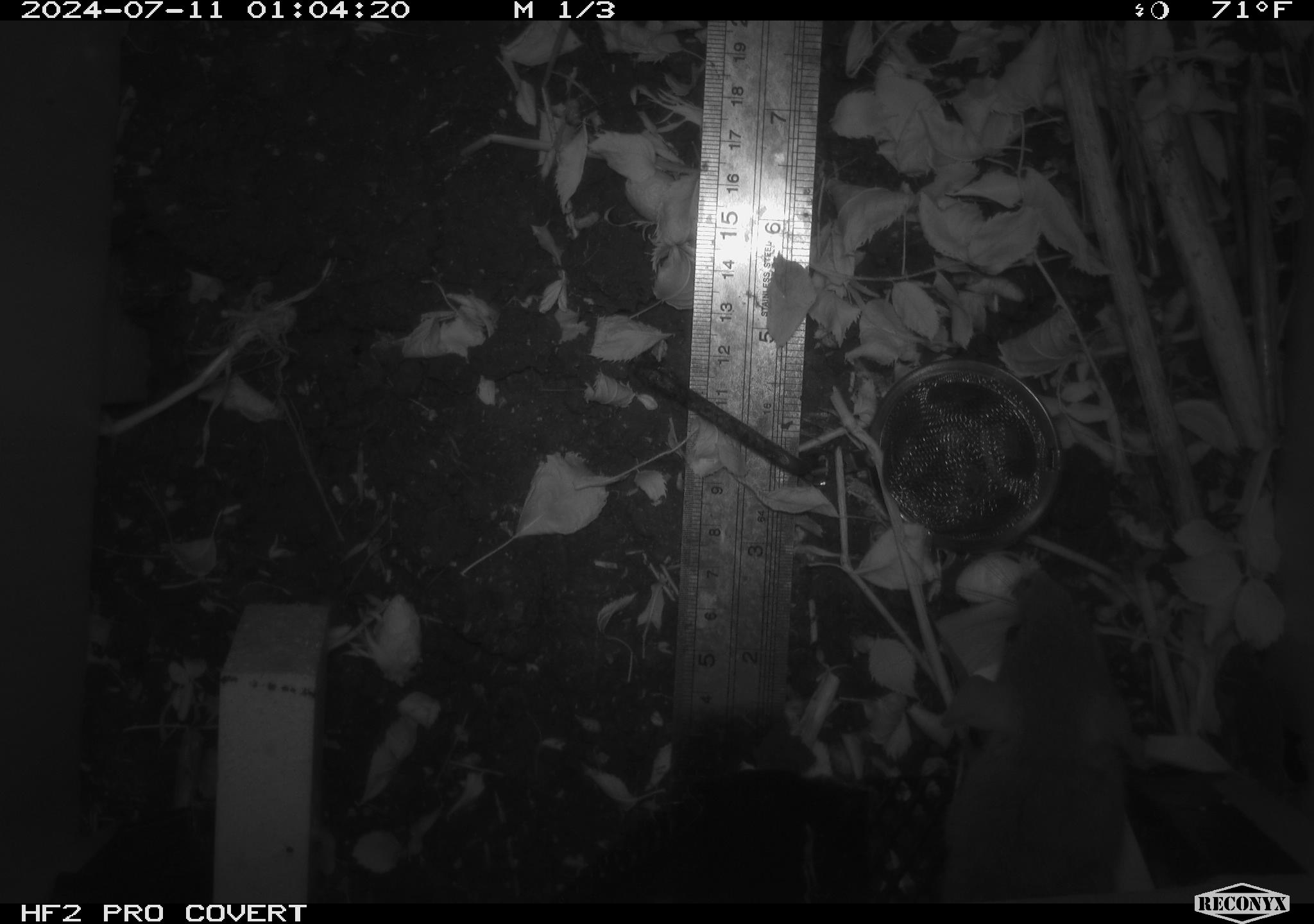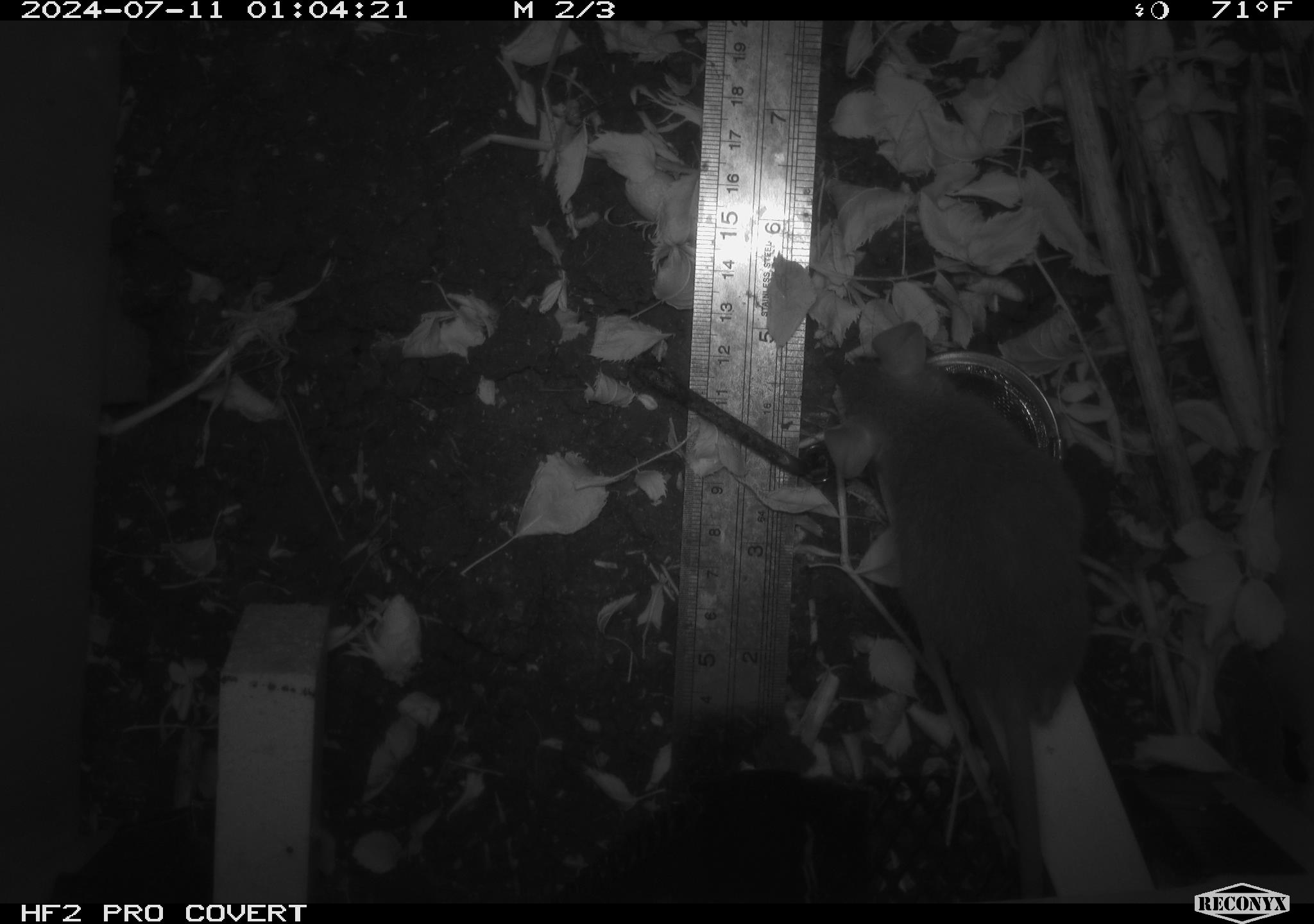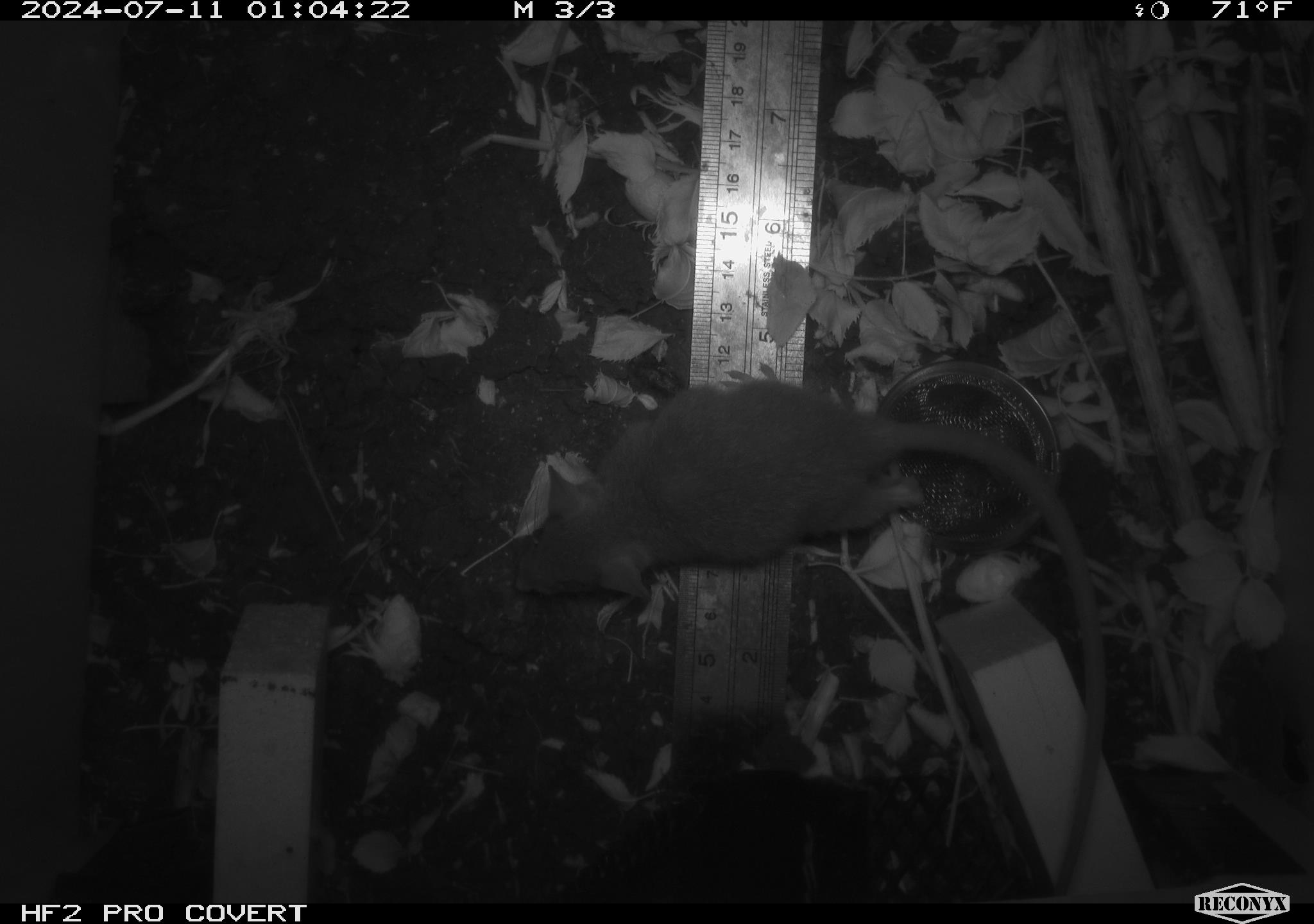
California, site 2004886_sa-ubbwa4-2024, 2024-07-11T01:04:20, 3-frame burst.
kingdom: Animalia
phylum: Chordata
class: Mammalia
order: Rodentia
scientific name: Rodentia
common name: woodrat or rat or mouse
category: woodrat or rat or mouse species